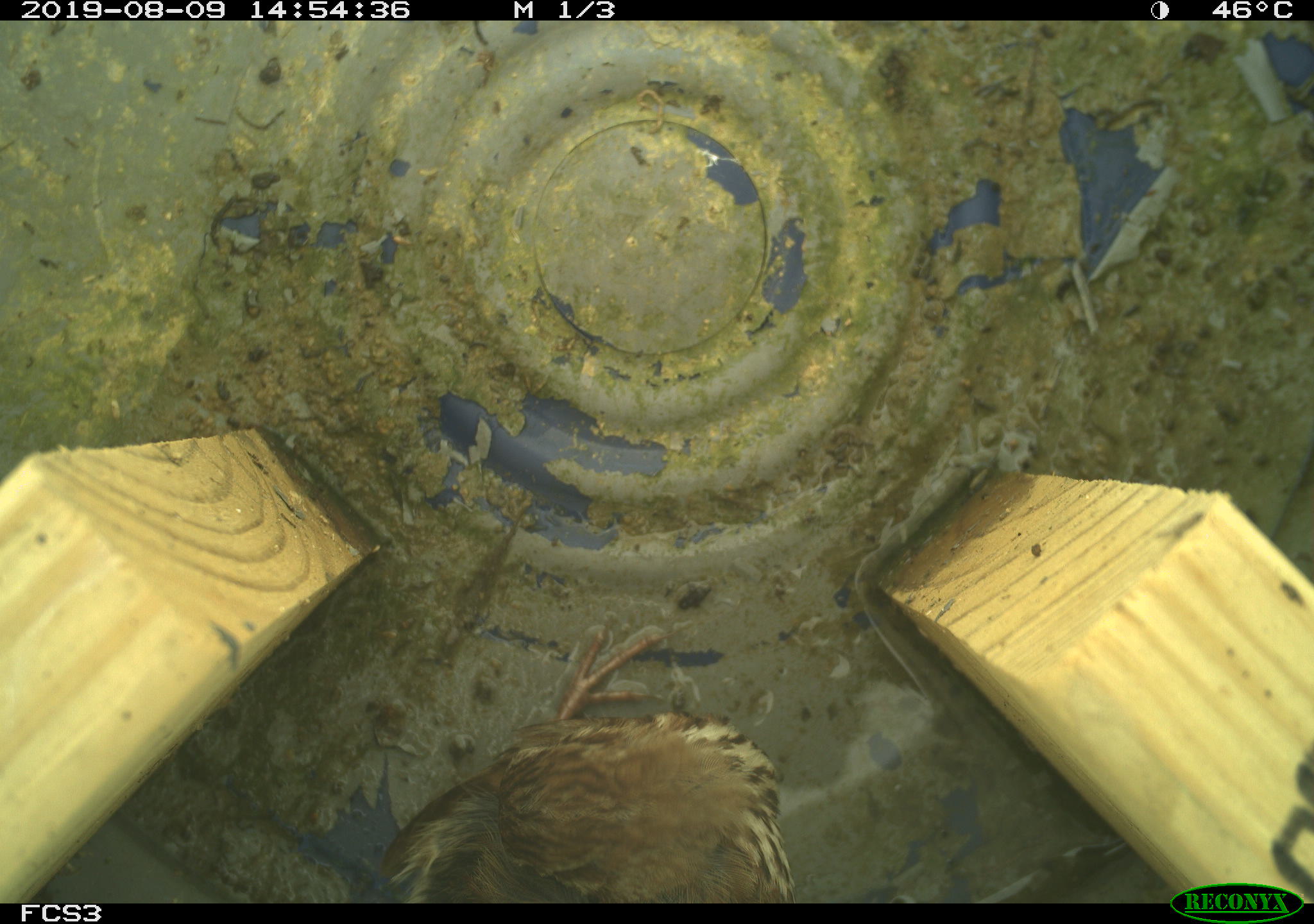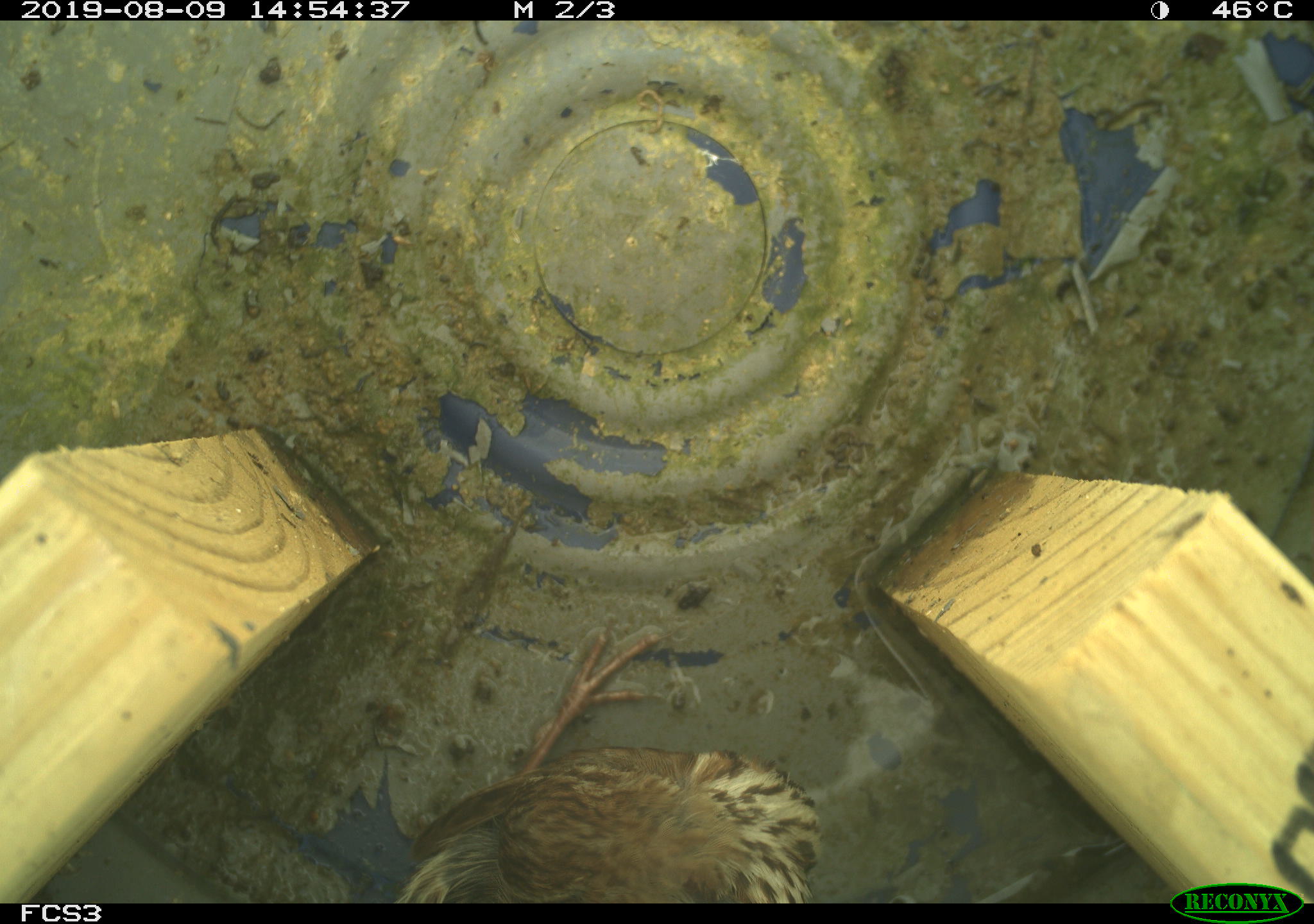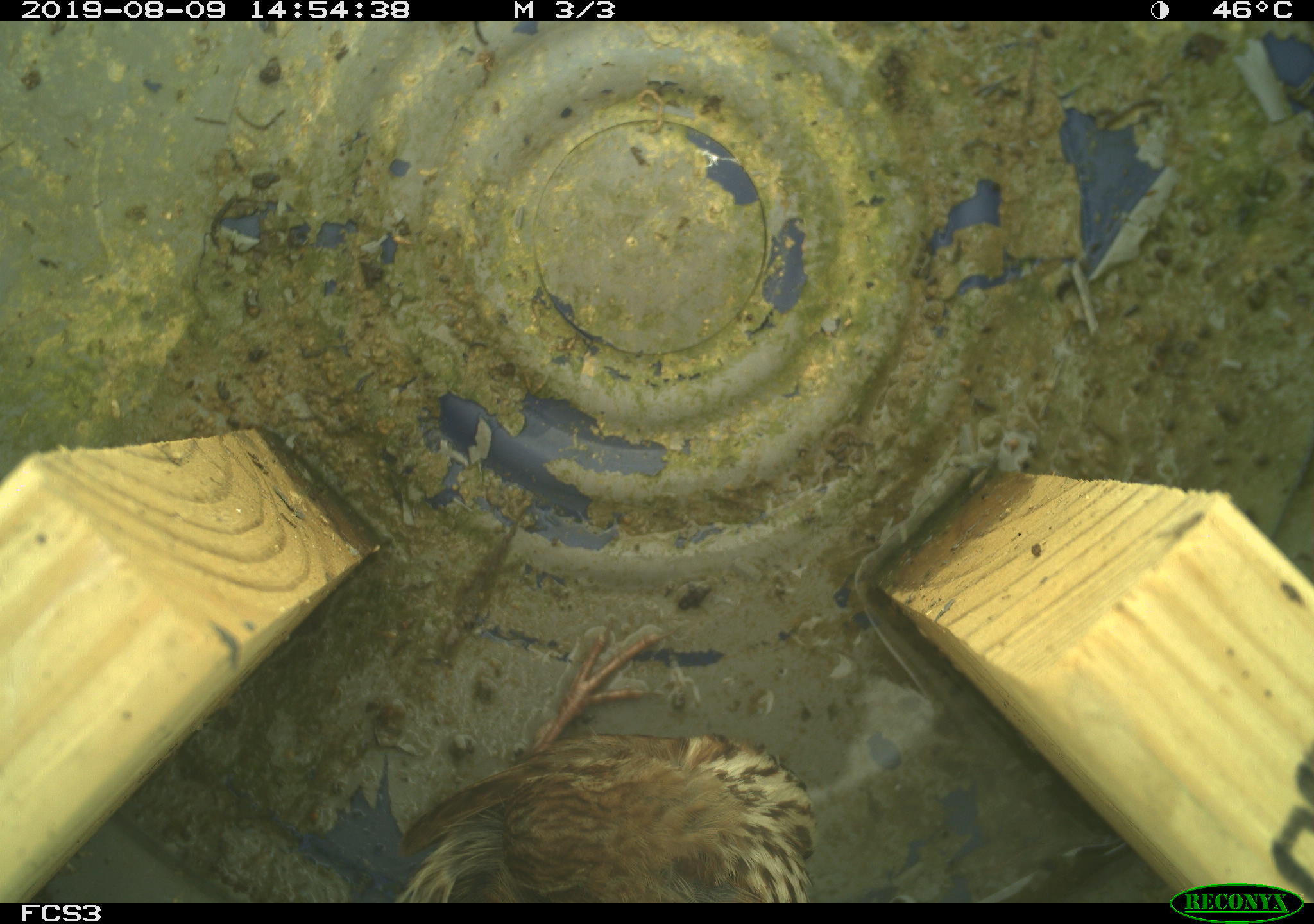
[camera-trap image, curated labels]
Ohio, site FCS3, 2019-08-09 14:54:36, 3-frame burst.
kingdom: Animalia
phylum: Chordata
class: Aves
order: Passeriformes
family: Passerellidae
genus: Melospiza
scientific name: Melospiza melodia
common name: song sparrow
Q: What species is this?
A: Song sparrow (Melospiza melodia).